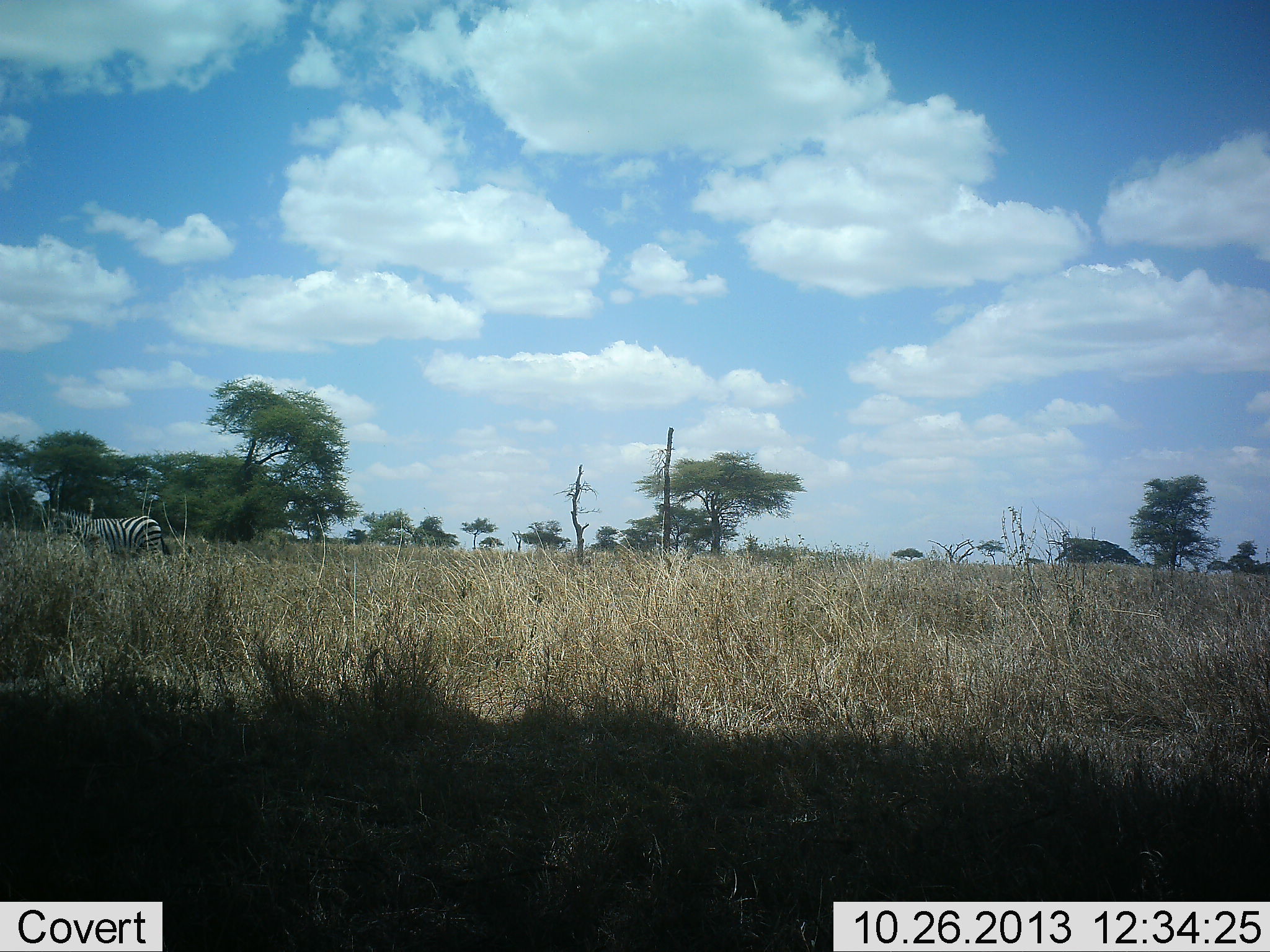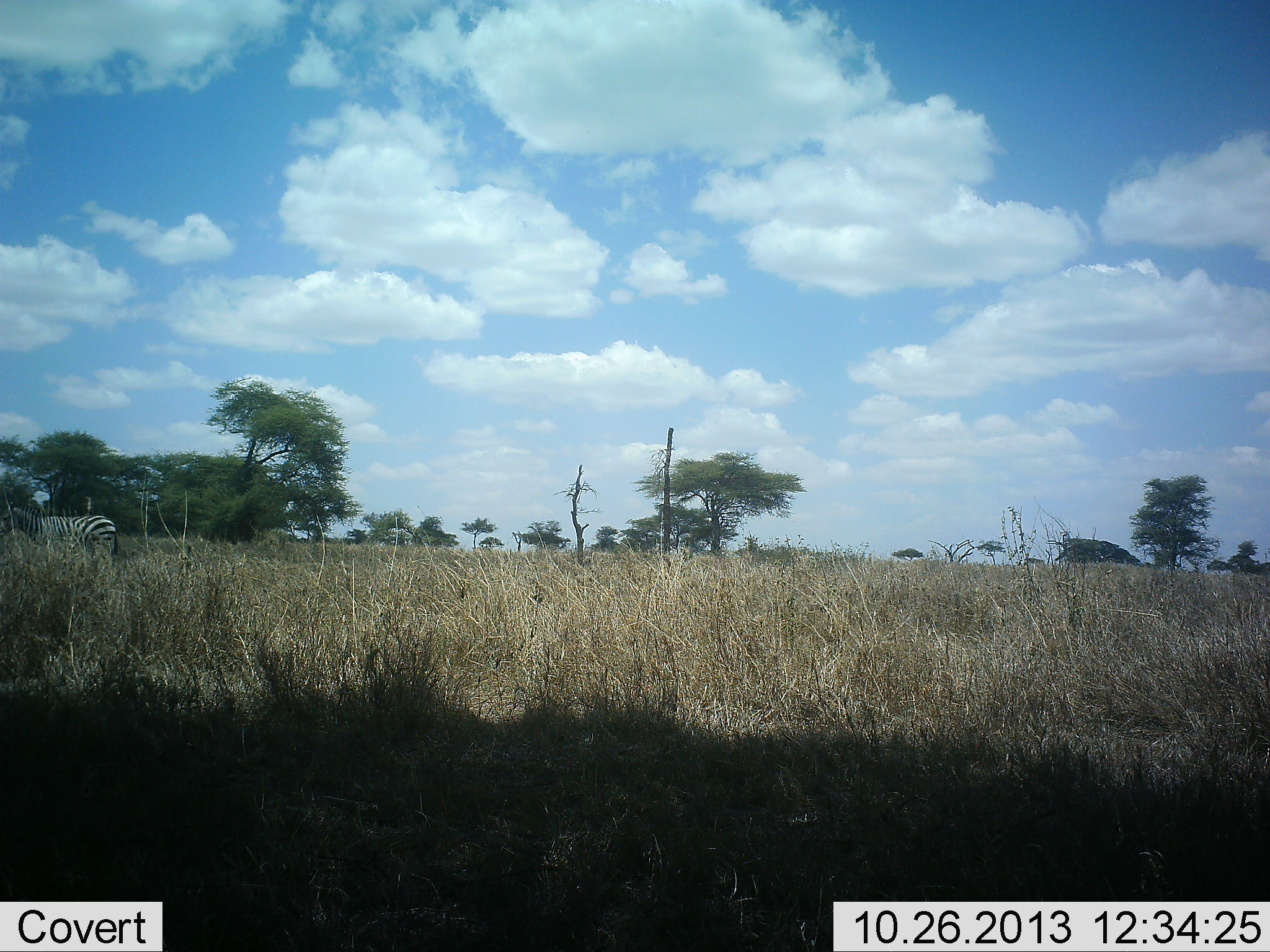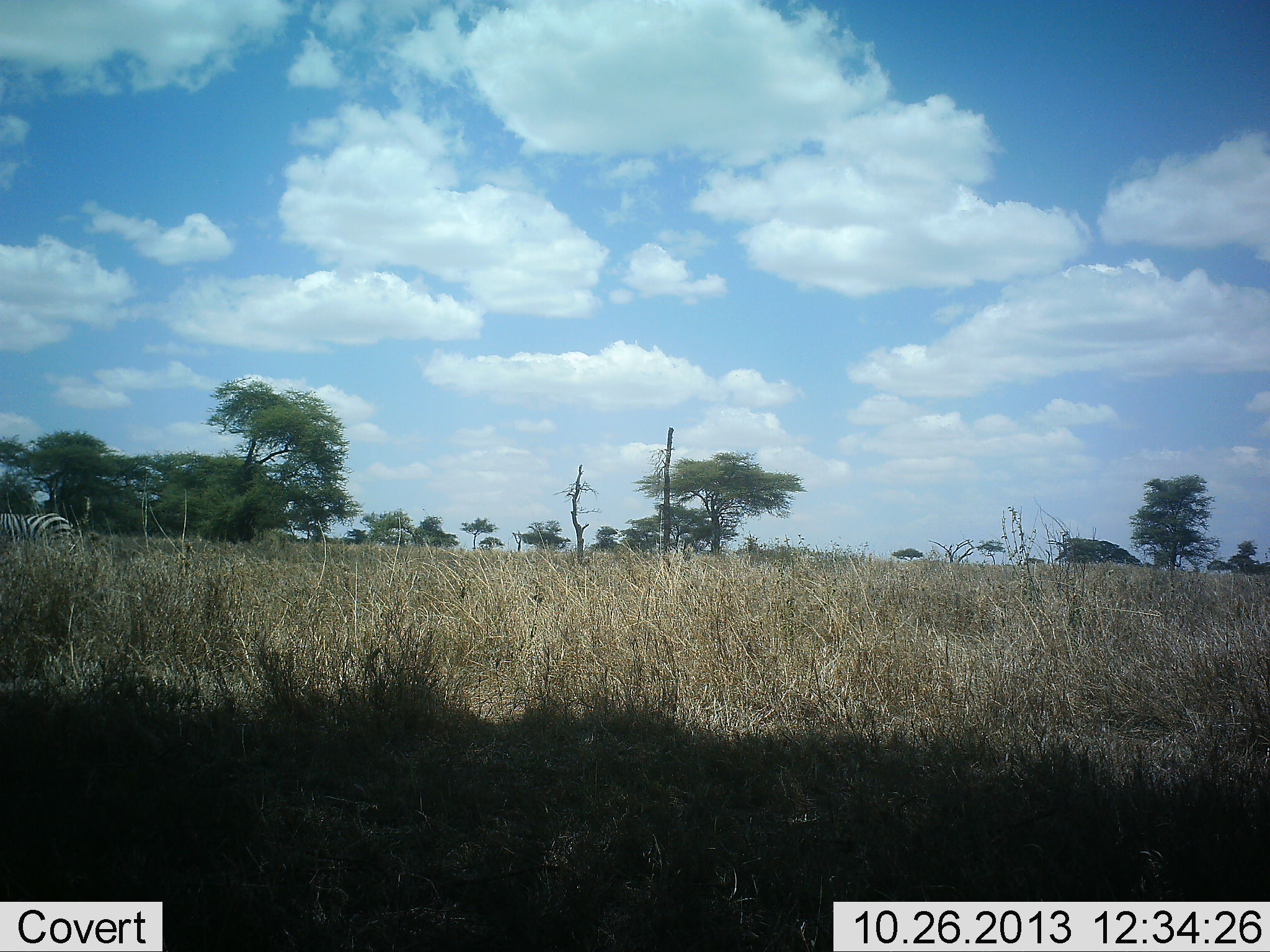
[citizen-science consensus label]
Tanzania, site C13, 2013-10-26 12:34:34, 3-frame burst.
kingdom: Animalia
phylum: Chordata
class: Mammalia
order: Perissodactyla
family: Equidae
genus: Equus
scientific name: Equus quagga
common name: plains zebra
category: zebra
Zebra (plains zebra) (Equus quagga), count 1. Behavior (volunteer vote fractions): standing 23%, resting 0%, moving 77%, interacting 0%. Young present (vote fraction): 0%. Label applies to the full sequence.